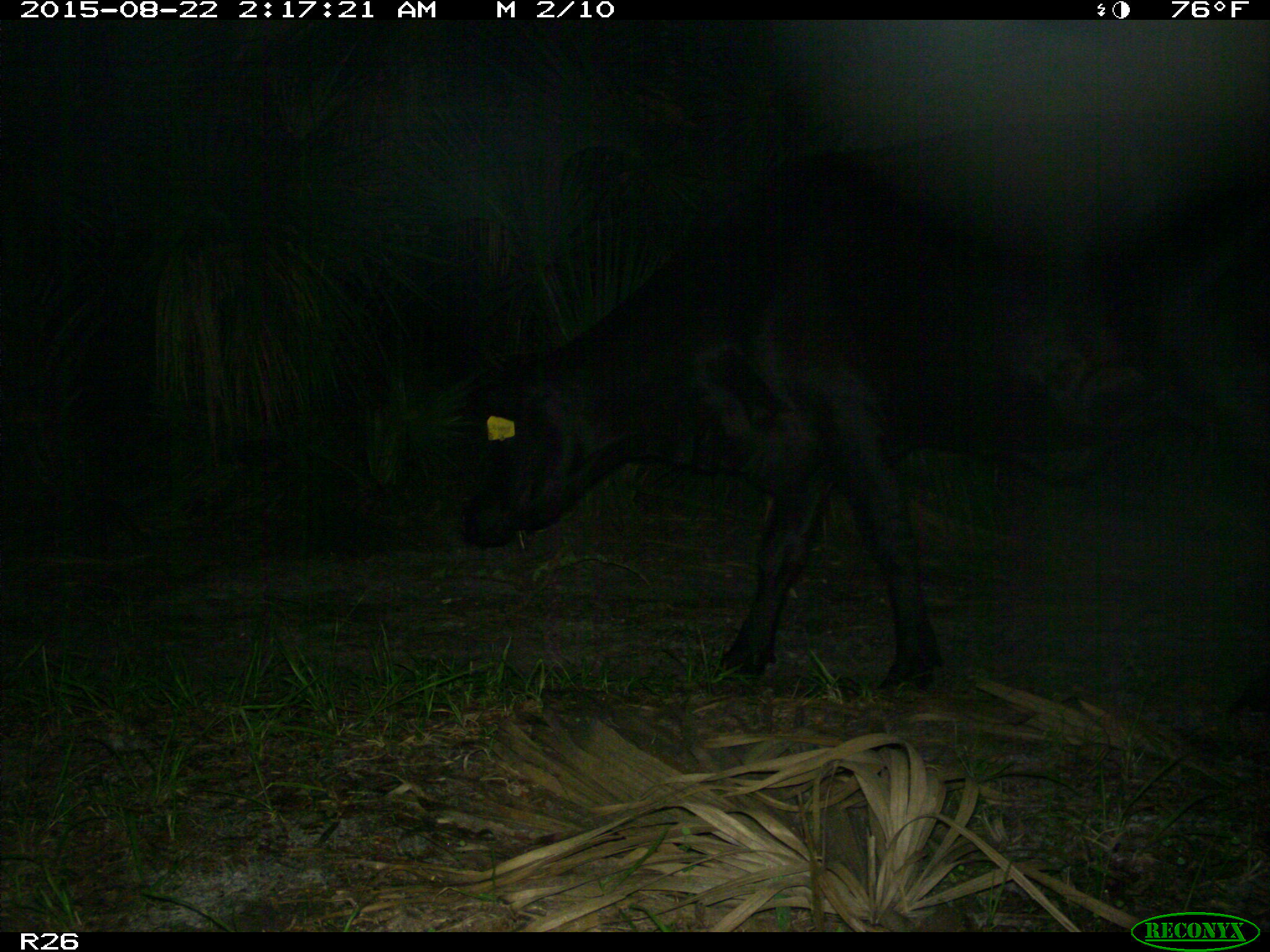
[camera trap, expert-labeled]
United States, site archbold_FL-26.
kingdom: Animalia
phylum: Chordata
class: Mammalia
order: Artiodactyla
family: Bovidae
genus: Bos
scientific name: Bos taurus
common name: domestic cow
Bos taurus (domestic cow).